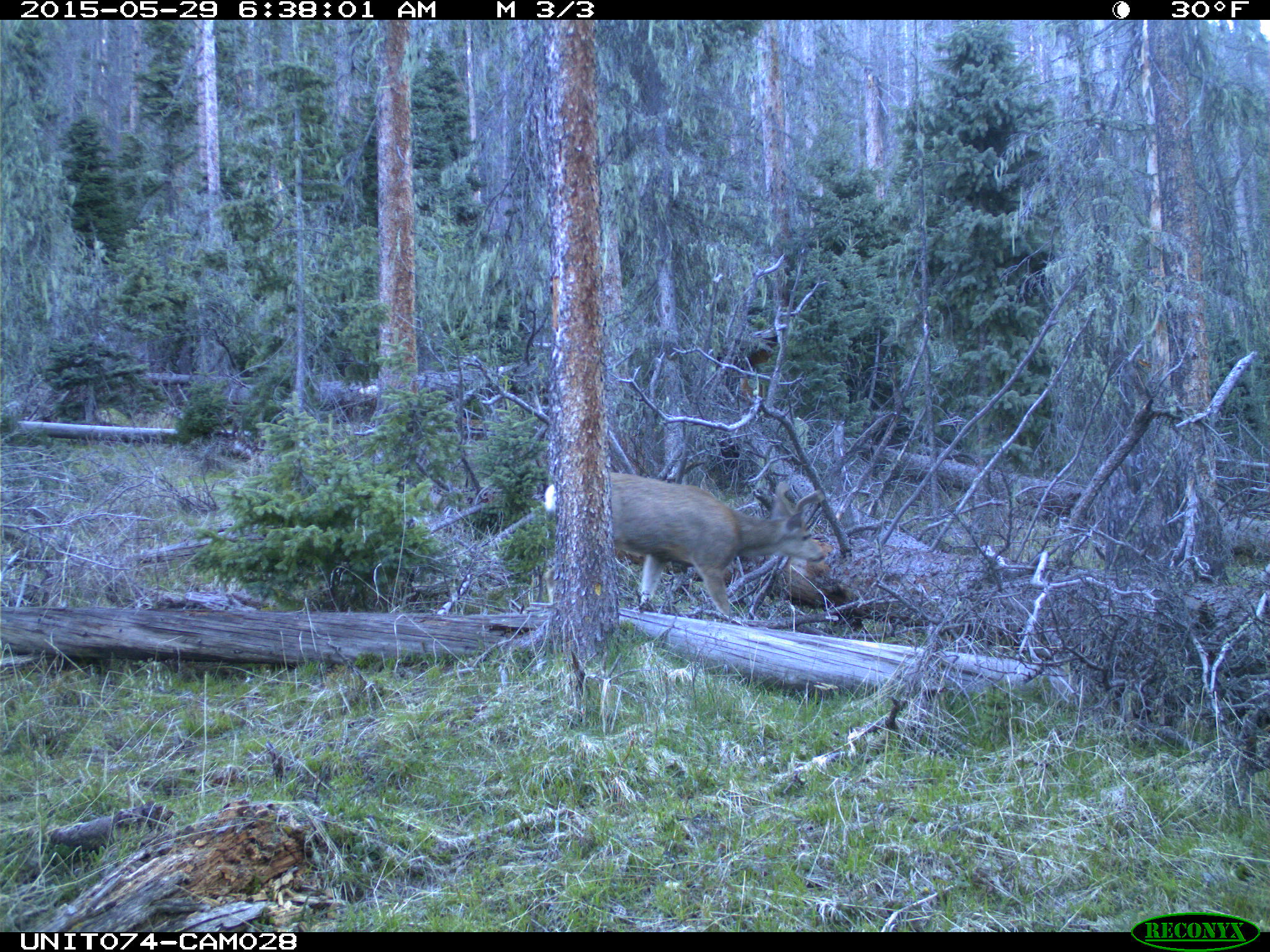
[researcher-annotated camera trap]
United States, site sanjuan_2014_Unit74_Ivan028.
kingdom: Animalia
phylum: Chordata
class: Mammalia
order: Artiodactyla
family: Cervidae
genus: Odocoileus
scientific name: Odocoileus hemionus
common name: mule deer